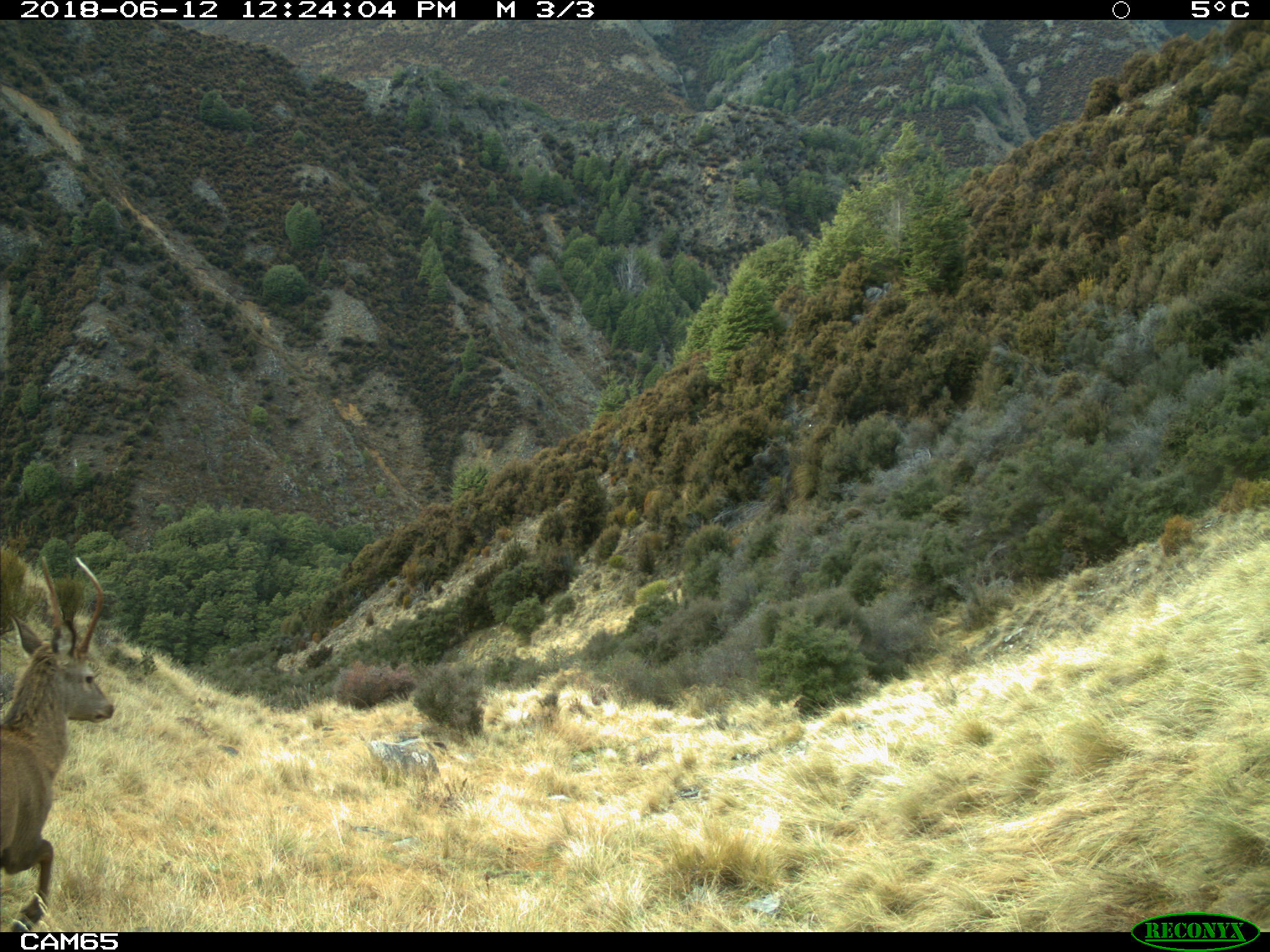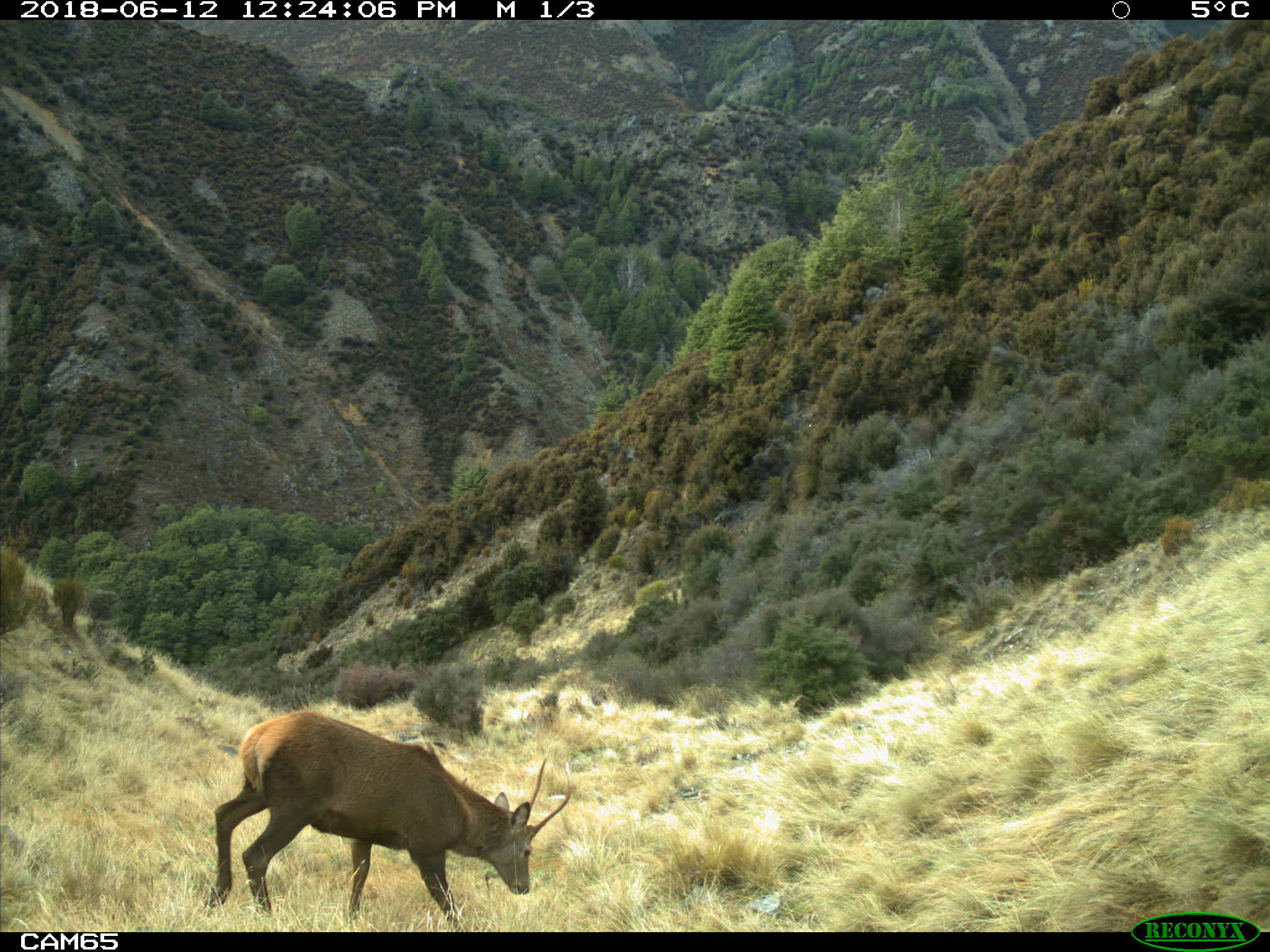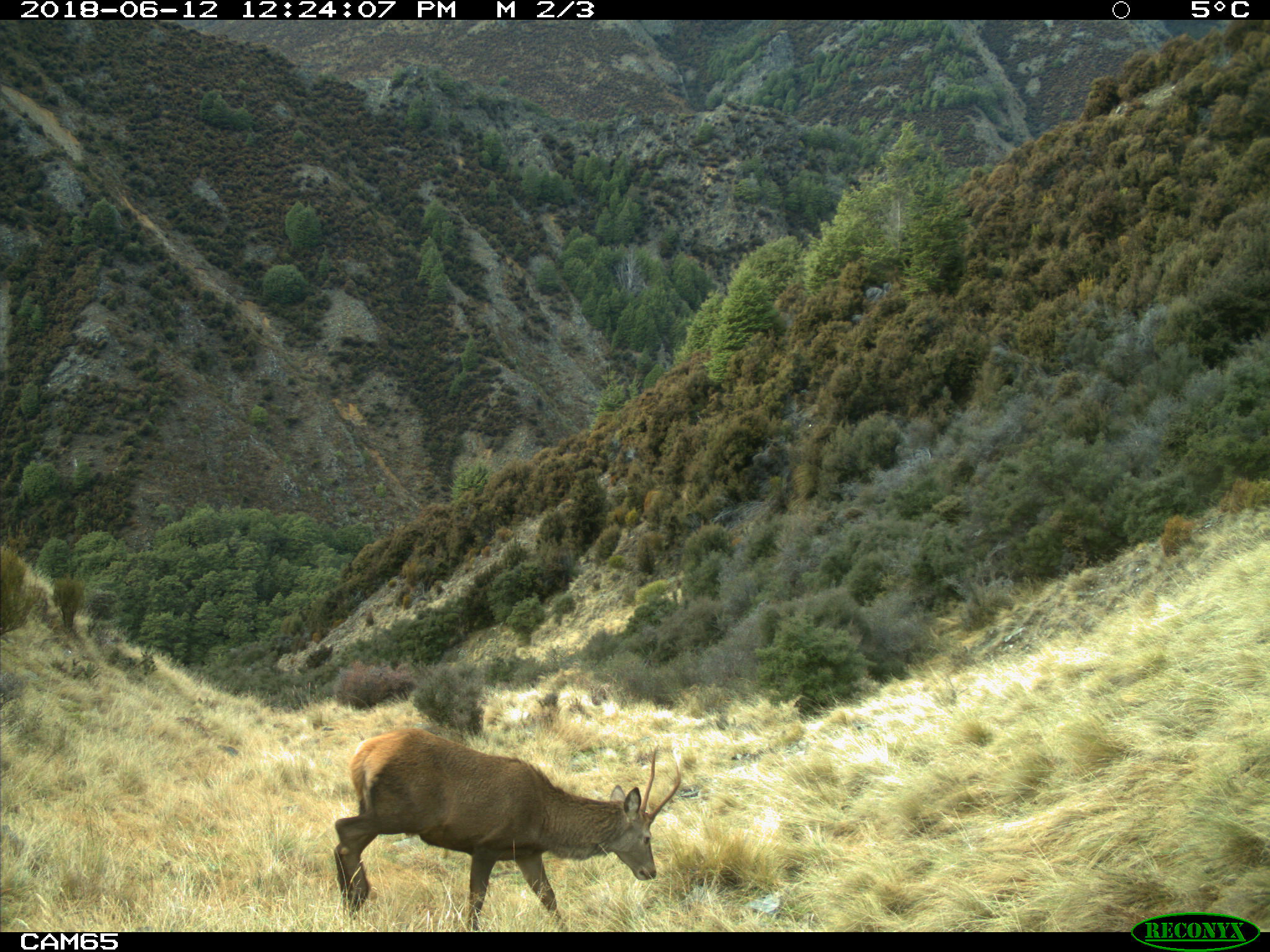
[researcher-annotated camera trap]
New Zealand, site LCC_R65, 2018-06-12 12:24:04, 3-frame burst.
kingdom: Animalia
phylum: Chordata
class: Mammalia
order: Artiodactyla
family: Cervidae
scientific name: Cervidae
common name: deer